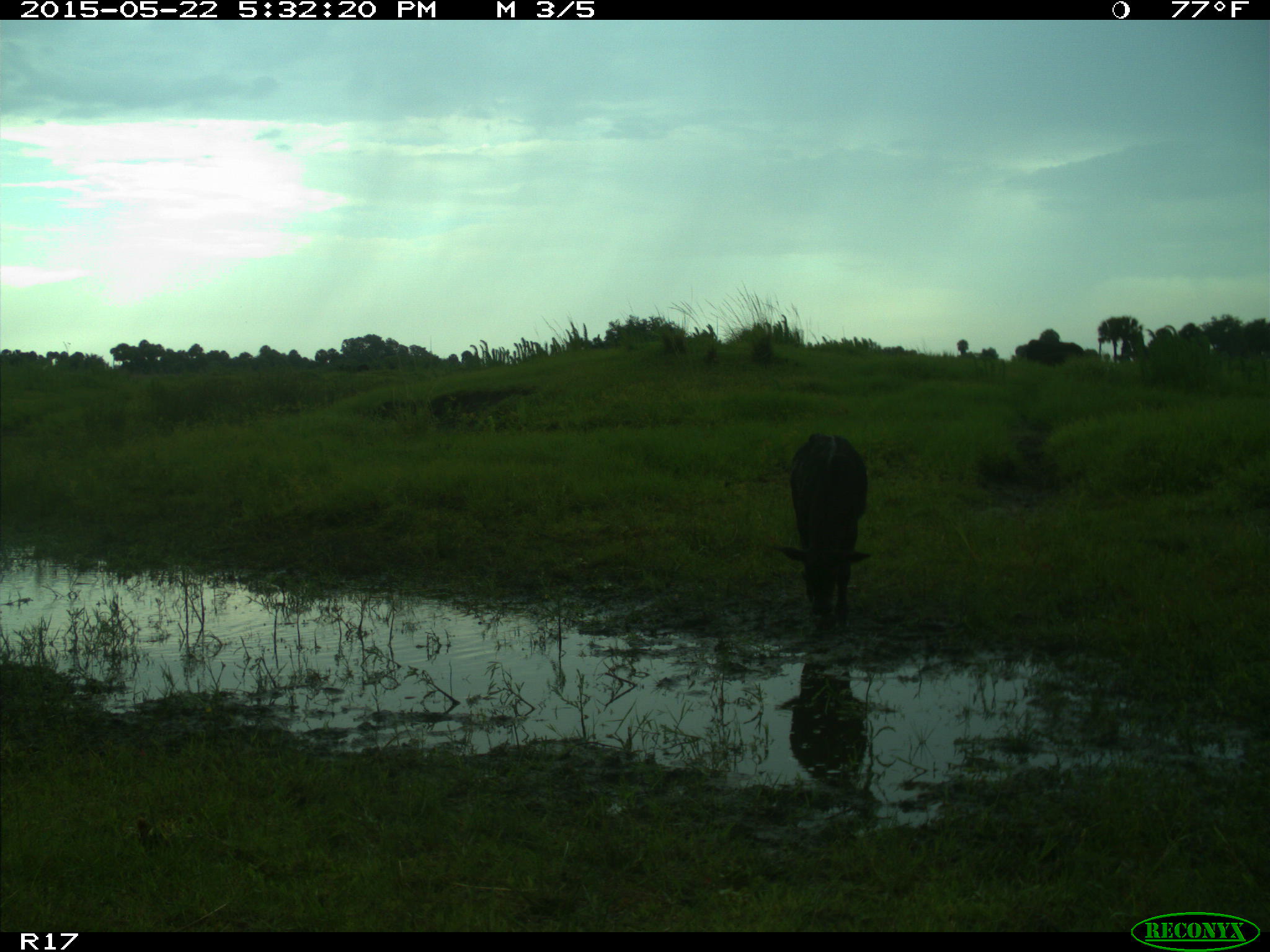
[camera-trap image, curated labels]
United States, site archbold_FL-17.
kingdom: Animalia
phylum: Chordata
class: Mammalia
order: Artiodactyla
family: Bovidae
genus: Bos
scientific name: Bos taurus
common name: domestic cow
Bos taurus (domestic cow).